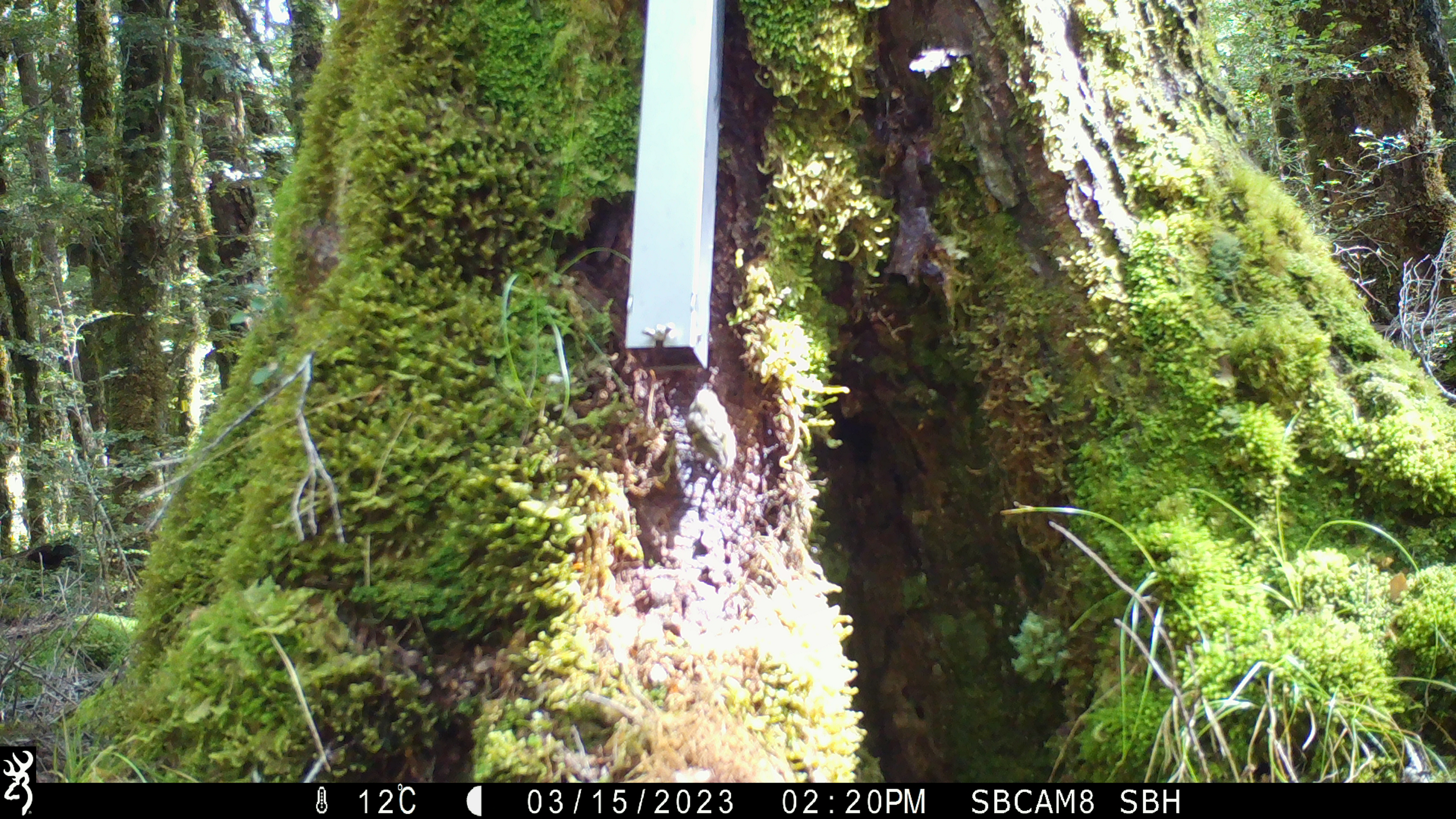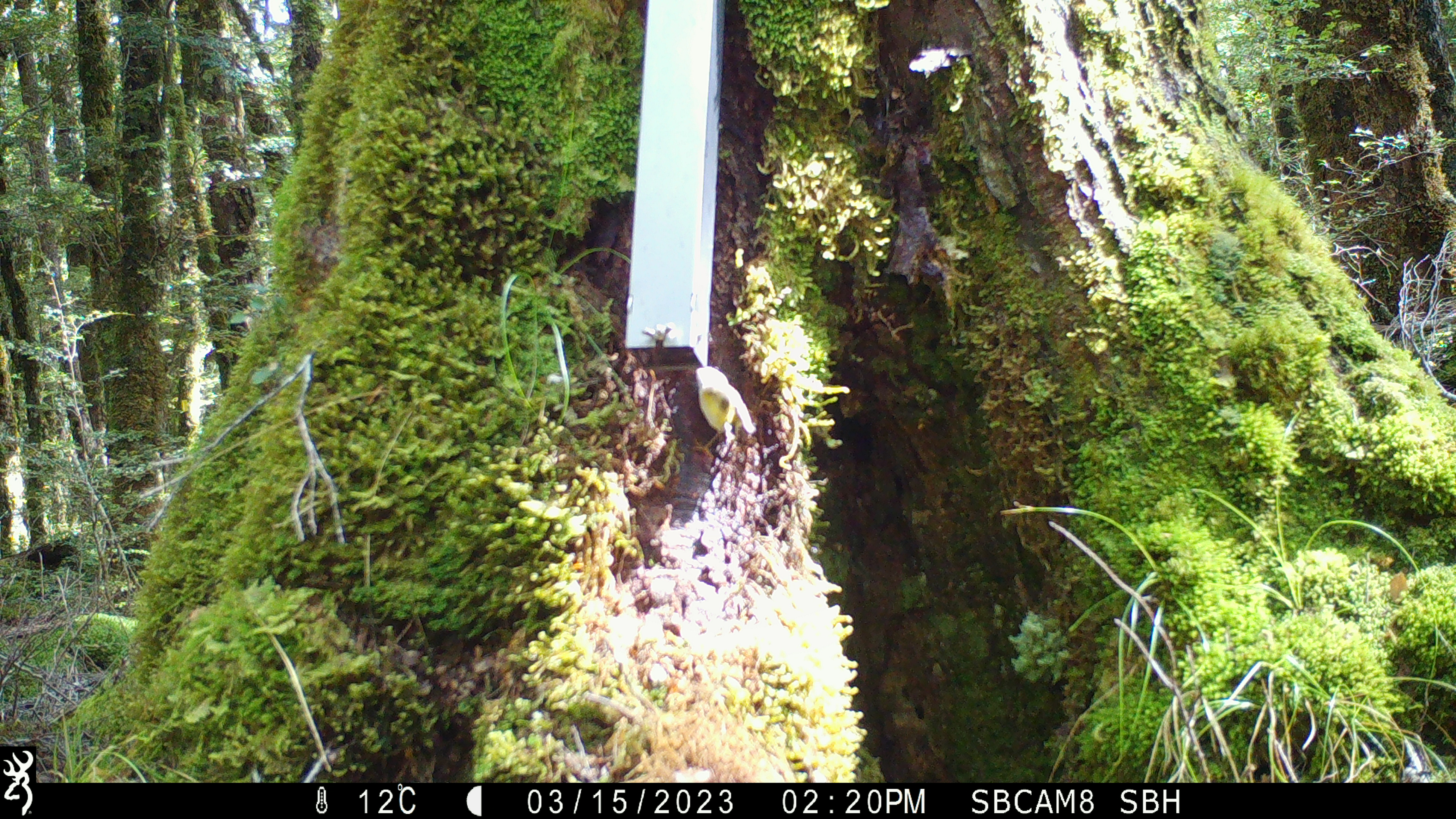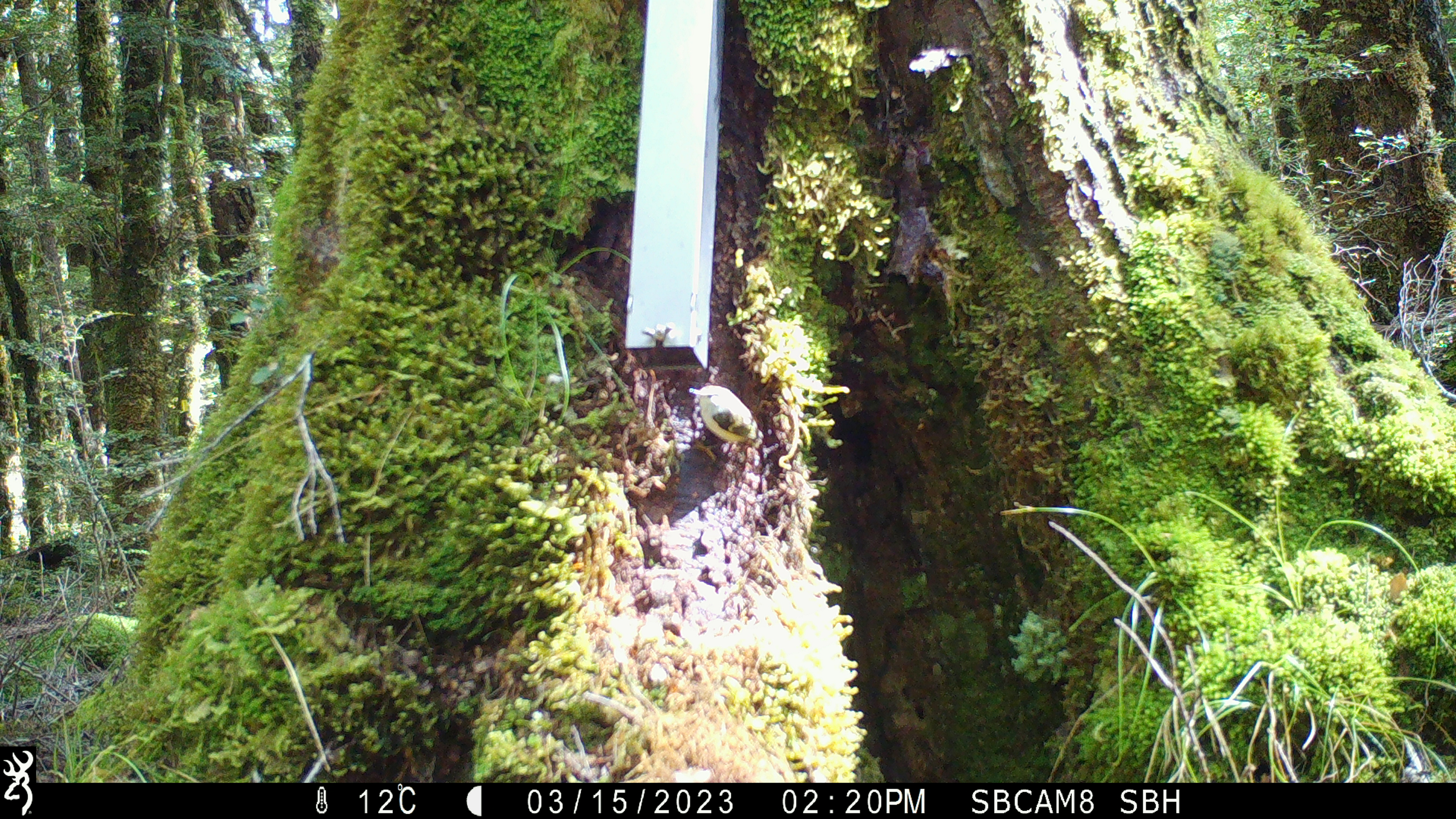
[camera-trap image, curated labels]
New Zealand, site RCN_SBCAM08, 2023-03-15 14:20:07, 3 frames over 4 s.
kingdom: Animalia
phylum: Chordata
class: Aves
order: Passeriformes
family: Acanthisittidae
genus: Acanthisitta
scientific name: Acanthisitta chloris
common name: rifleman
Rifleman (Acanthisitta chloris).